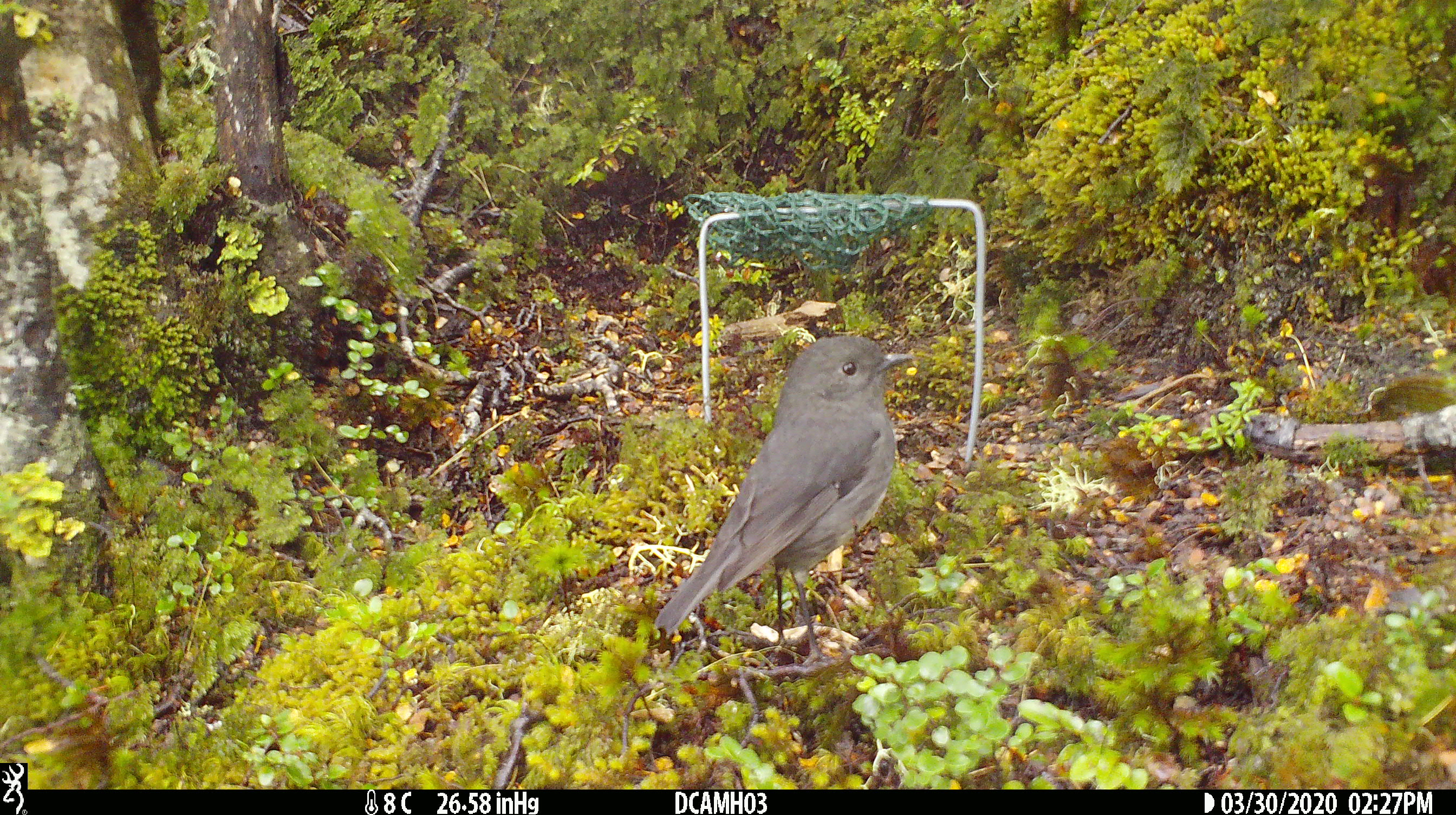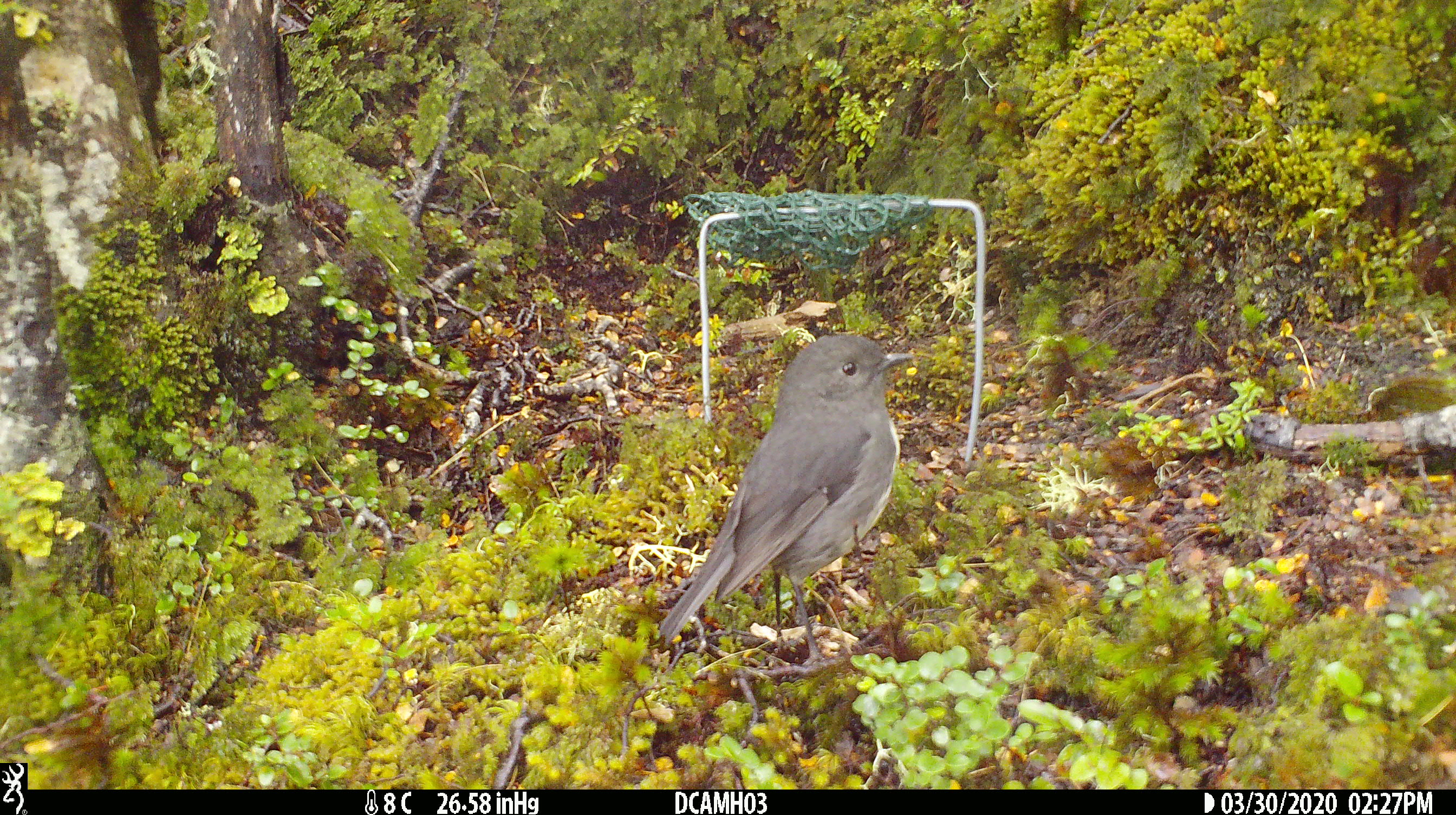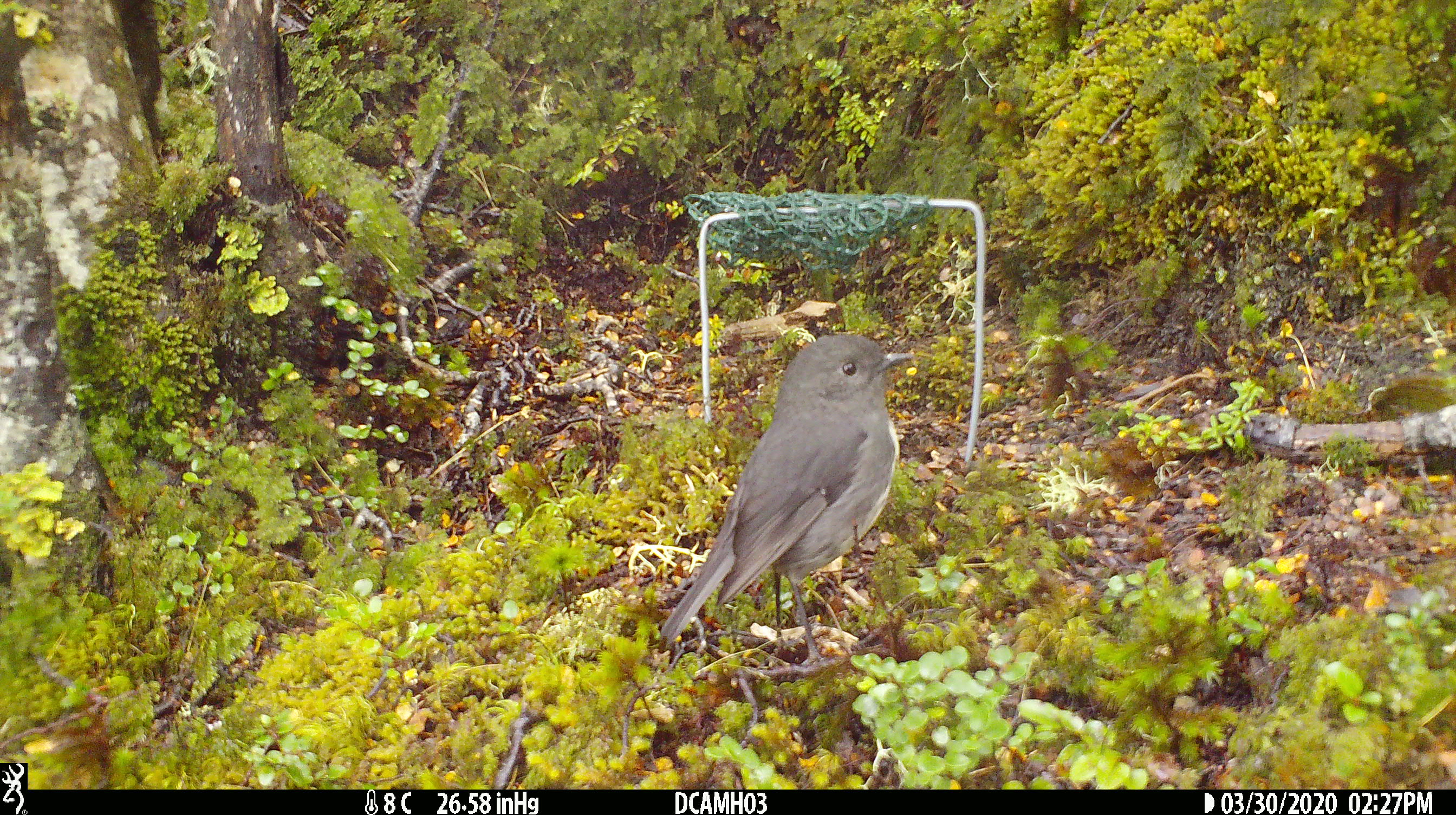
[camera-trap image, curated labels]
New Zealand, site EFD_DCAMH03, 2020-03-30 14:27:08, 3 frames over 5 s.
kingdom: Animalia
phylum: Chordata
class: Aves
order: Passeriformes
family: Petroicidae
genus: Petroica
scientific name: Petroica australis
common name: new zealand robin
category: robin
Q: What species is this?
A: Robin (new zealand robin) (Petroica australis).